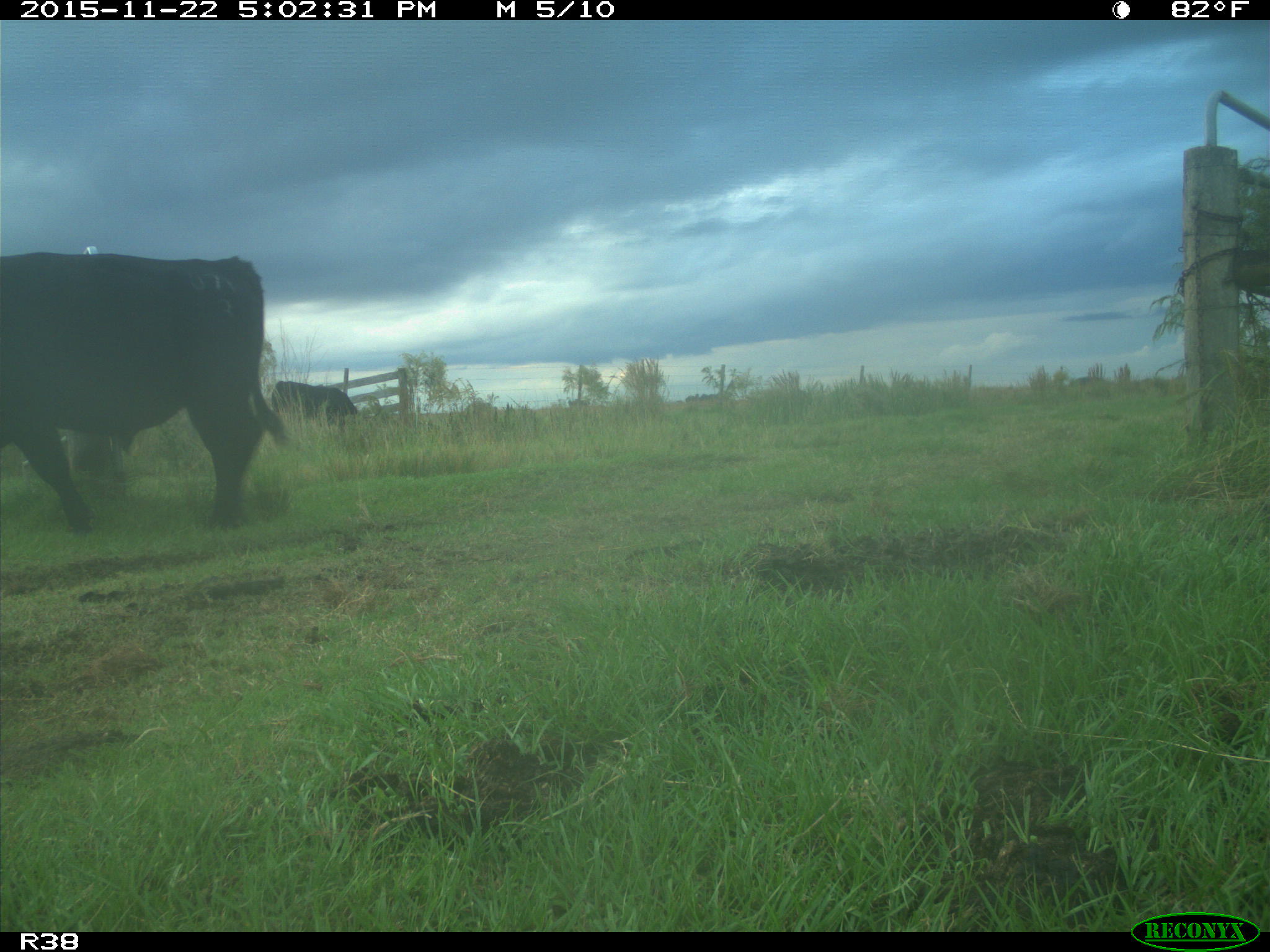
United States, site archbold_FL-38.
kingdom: Animalia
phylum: Chordata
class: Mammalia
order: Artiodactyla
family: Bovidae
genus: Bos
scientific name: Bos taurus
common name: domestic cow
Bos taurus (domestic cow).